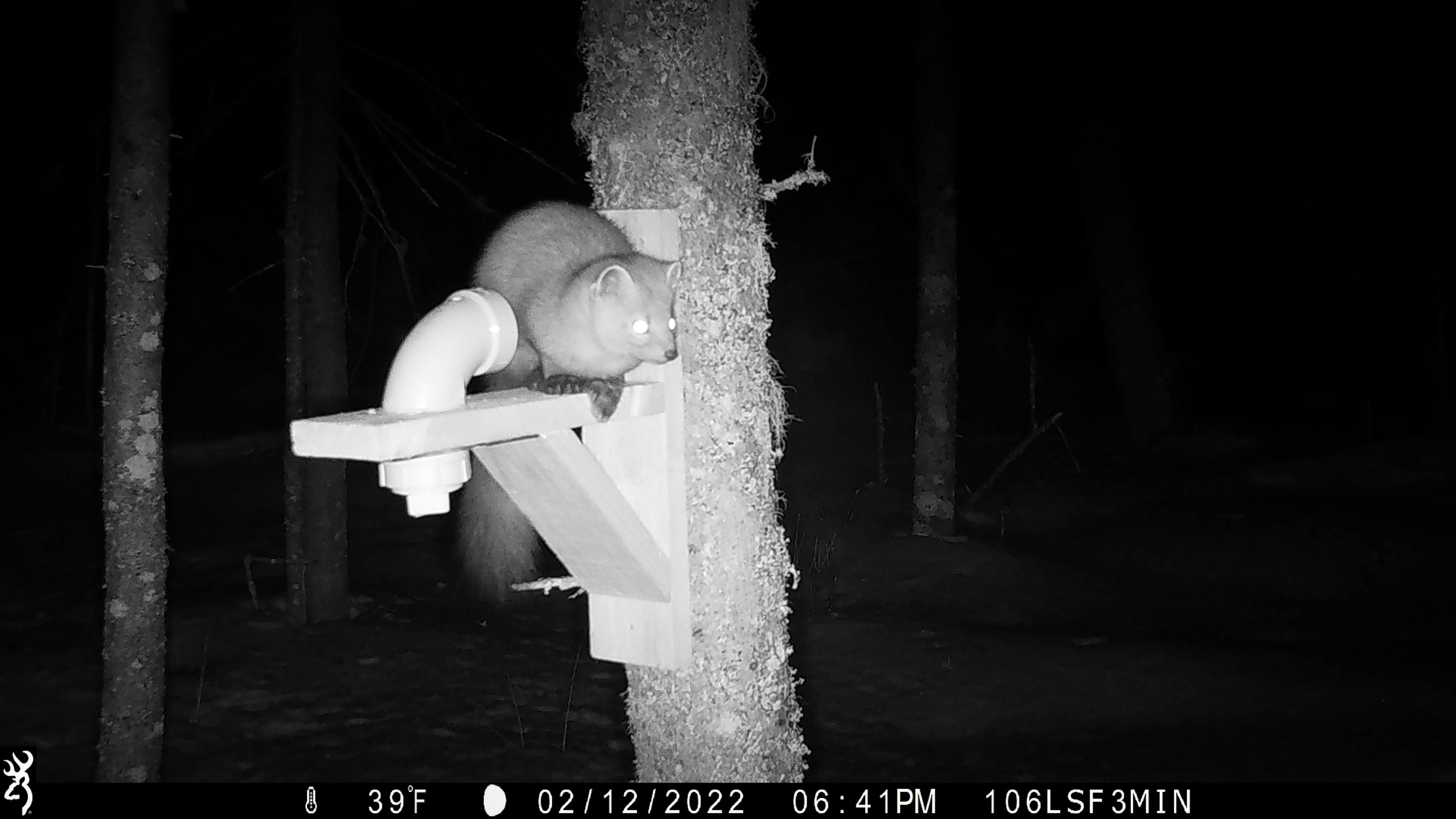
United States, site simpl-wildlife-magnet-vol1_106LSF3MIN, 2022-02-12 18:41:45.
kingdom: Animalia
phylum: Chordata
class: Mammalia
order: Carnivora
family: Mustelidae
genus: Martes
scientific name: Martes americana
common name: american marten